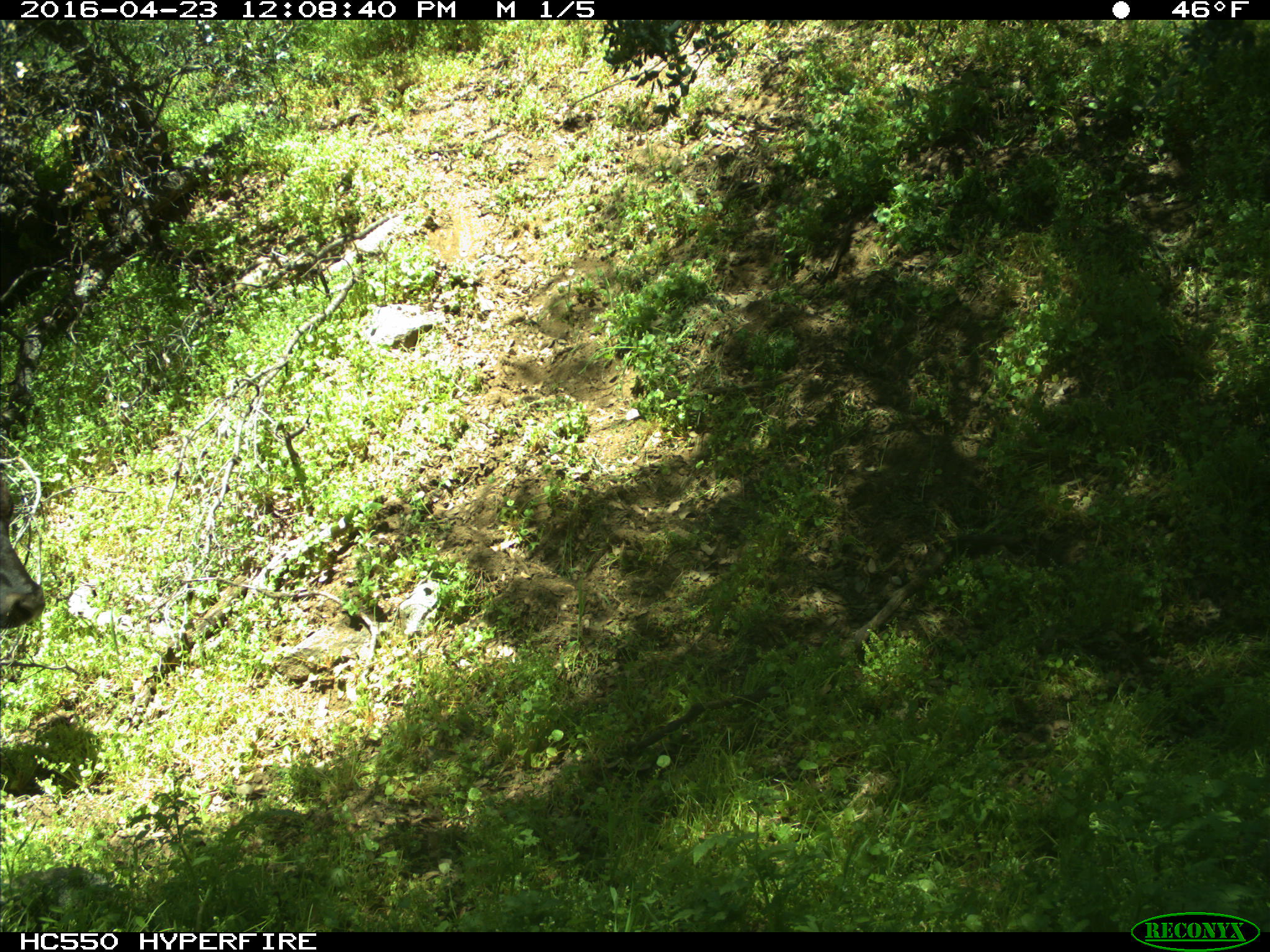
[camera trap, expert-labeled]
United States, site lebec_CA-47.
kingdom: Animalia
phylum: Chordata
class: Mammalia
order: Artiodactyla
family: Bovidae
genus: Bos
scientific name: Bos taurus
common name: domestic cow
Bos taurus (domestic cow).